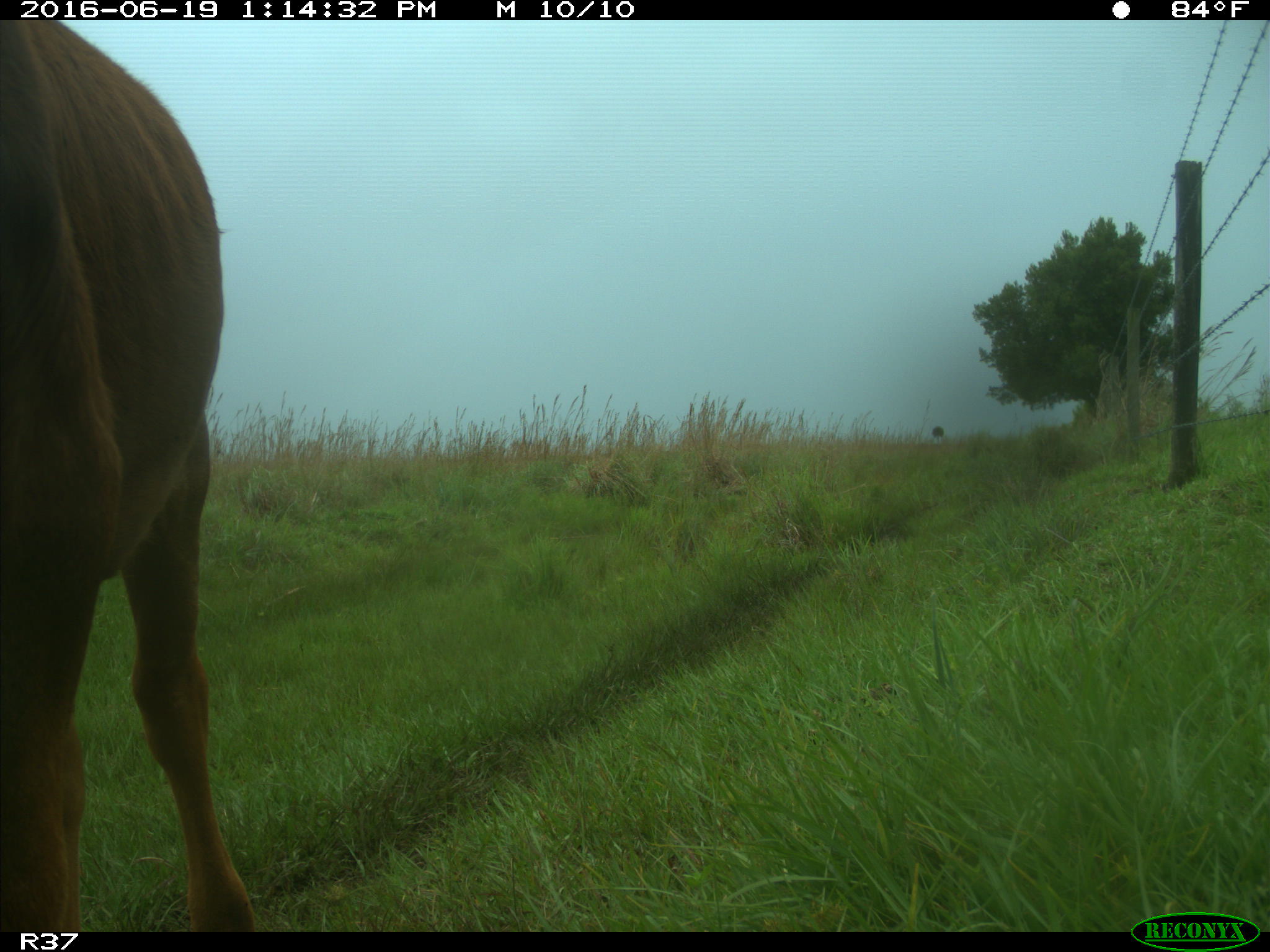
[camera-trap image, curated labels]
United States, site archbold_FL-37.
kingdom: Animalia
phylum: Chordata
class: Mammalia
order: Artiodactyla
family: Bovidae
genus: Bos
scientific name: Bos taurus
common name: domestic cow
Bos taurus (domestic cow).